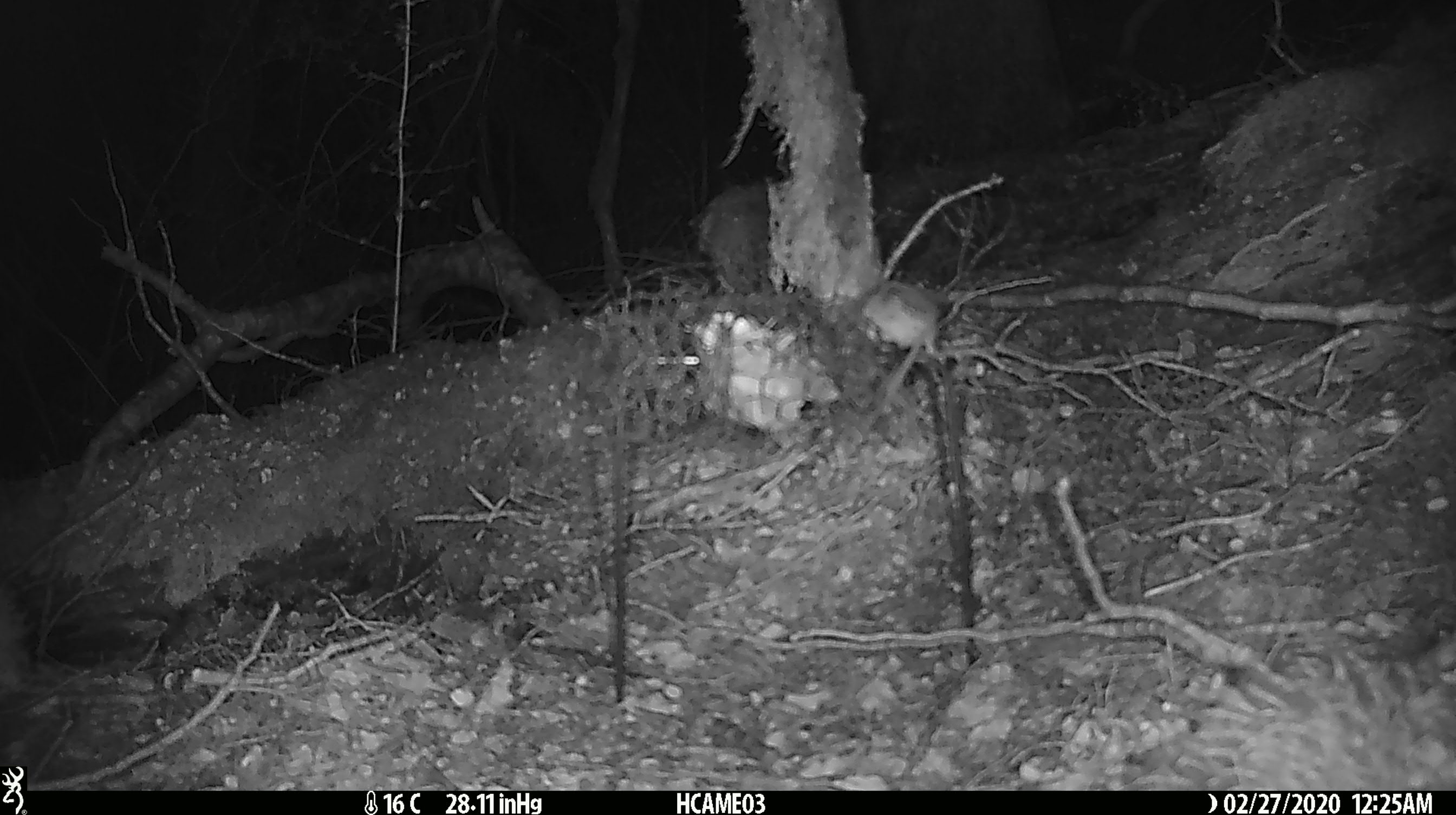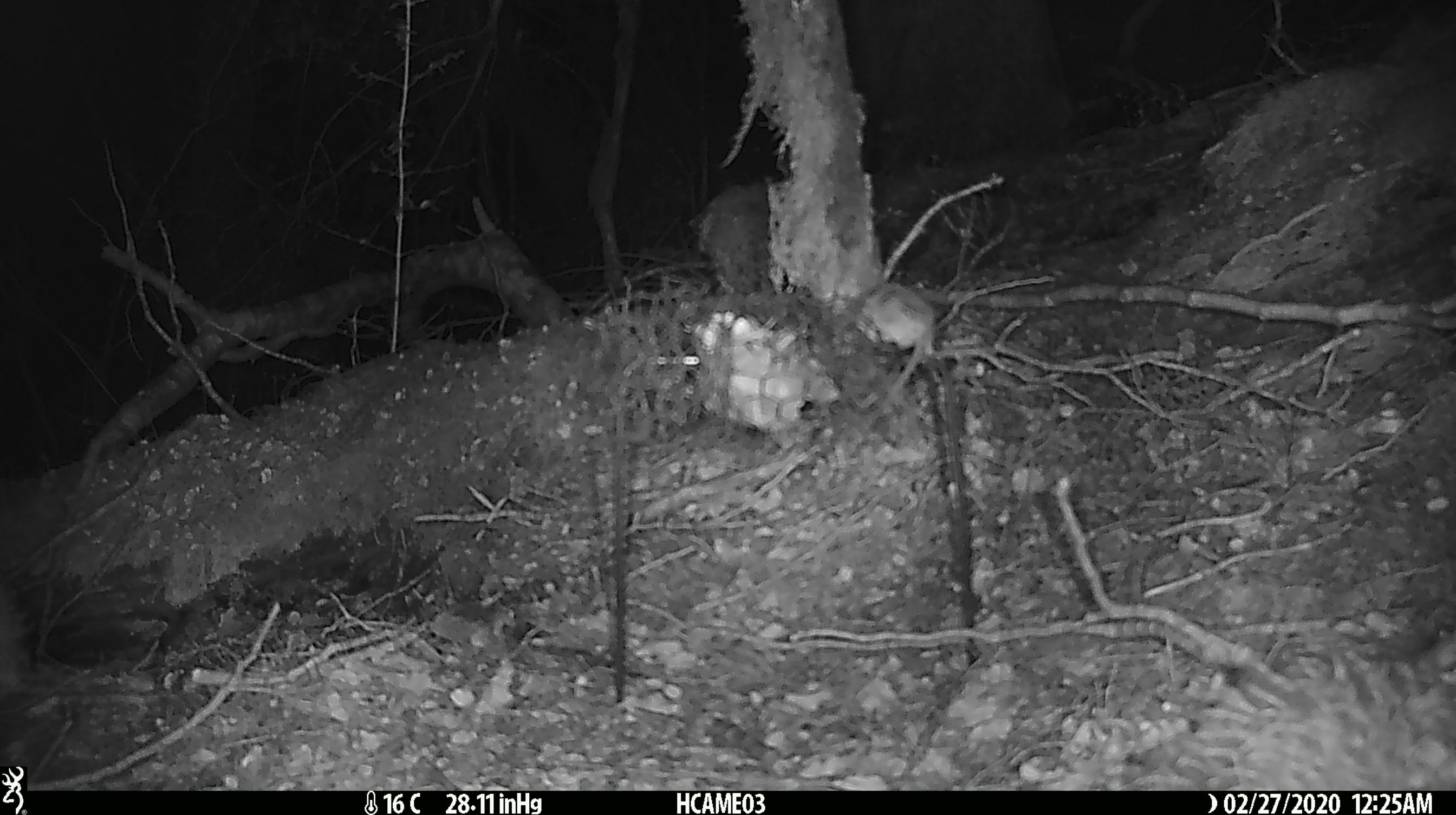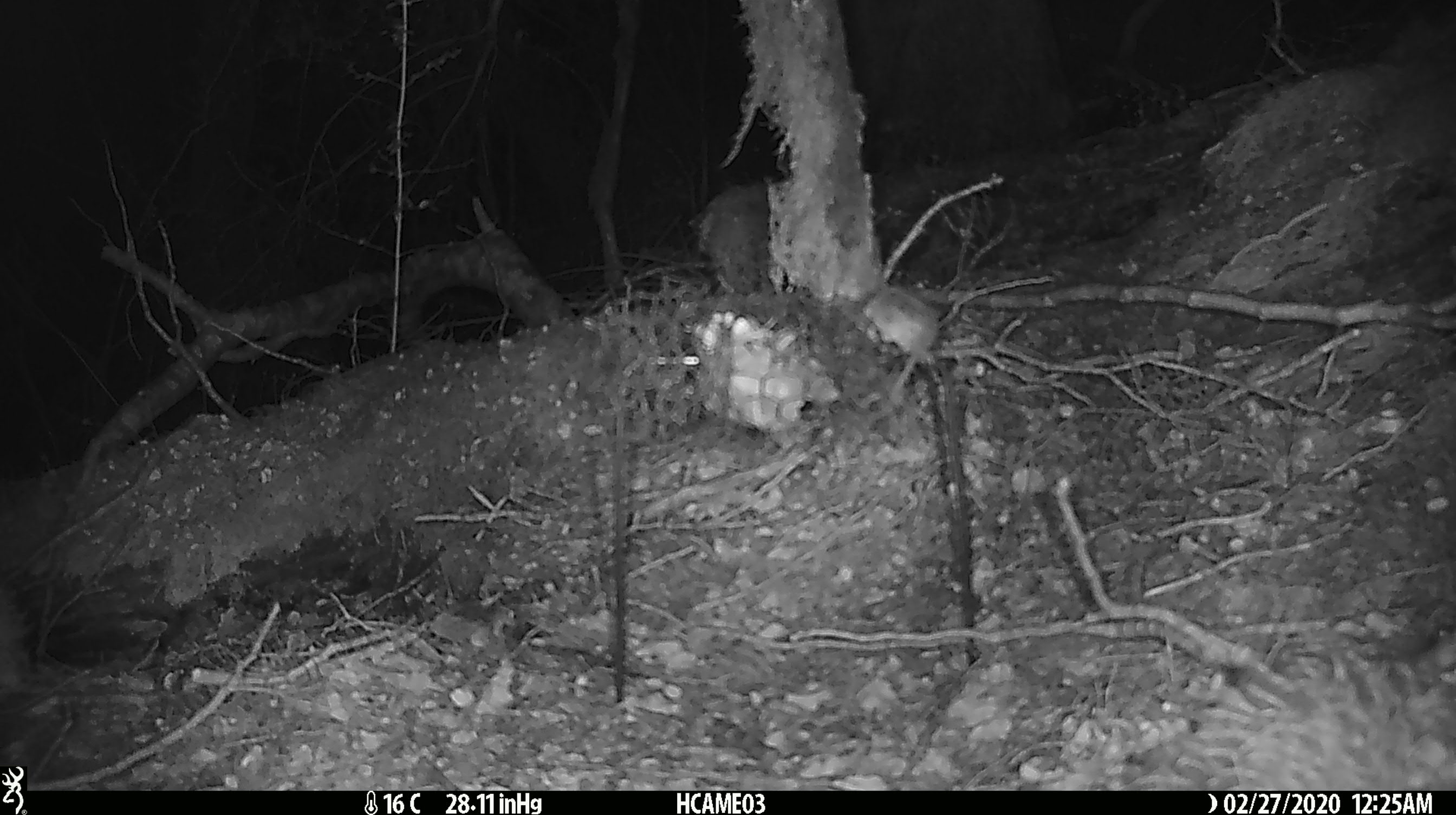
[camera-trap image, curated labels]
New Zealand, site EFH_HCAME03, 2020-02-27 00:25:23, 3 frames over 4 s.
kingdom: Animalia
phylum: Chordata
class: Mammalia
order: Rodentia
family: Muridae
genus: Mus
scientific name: Mus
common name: mouse